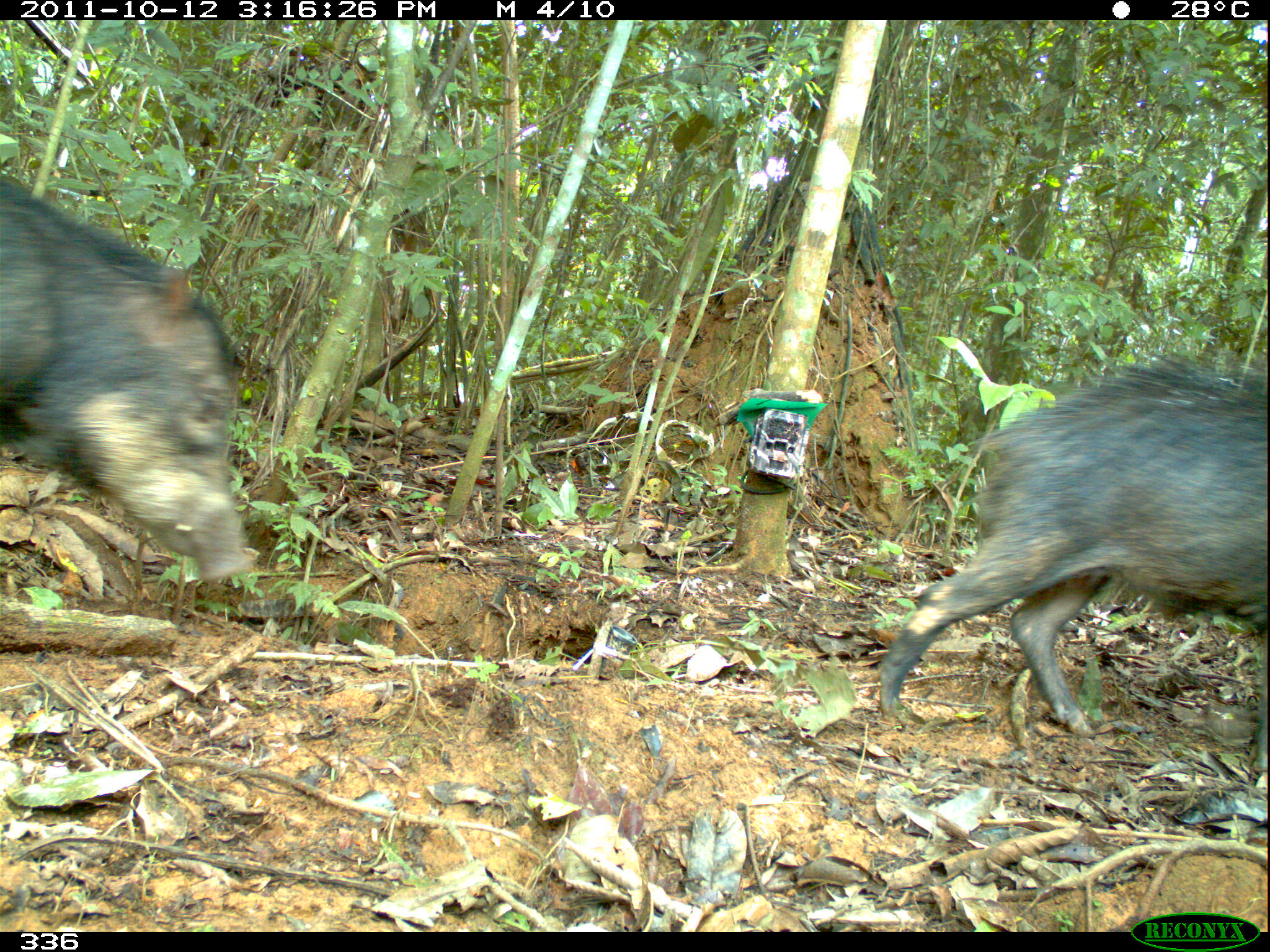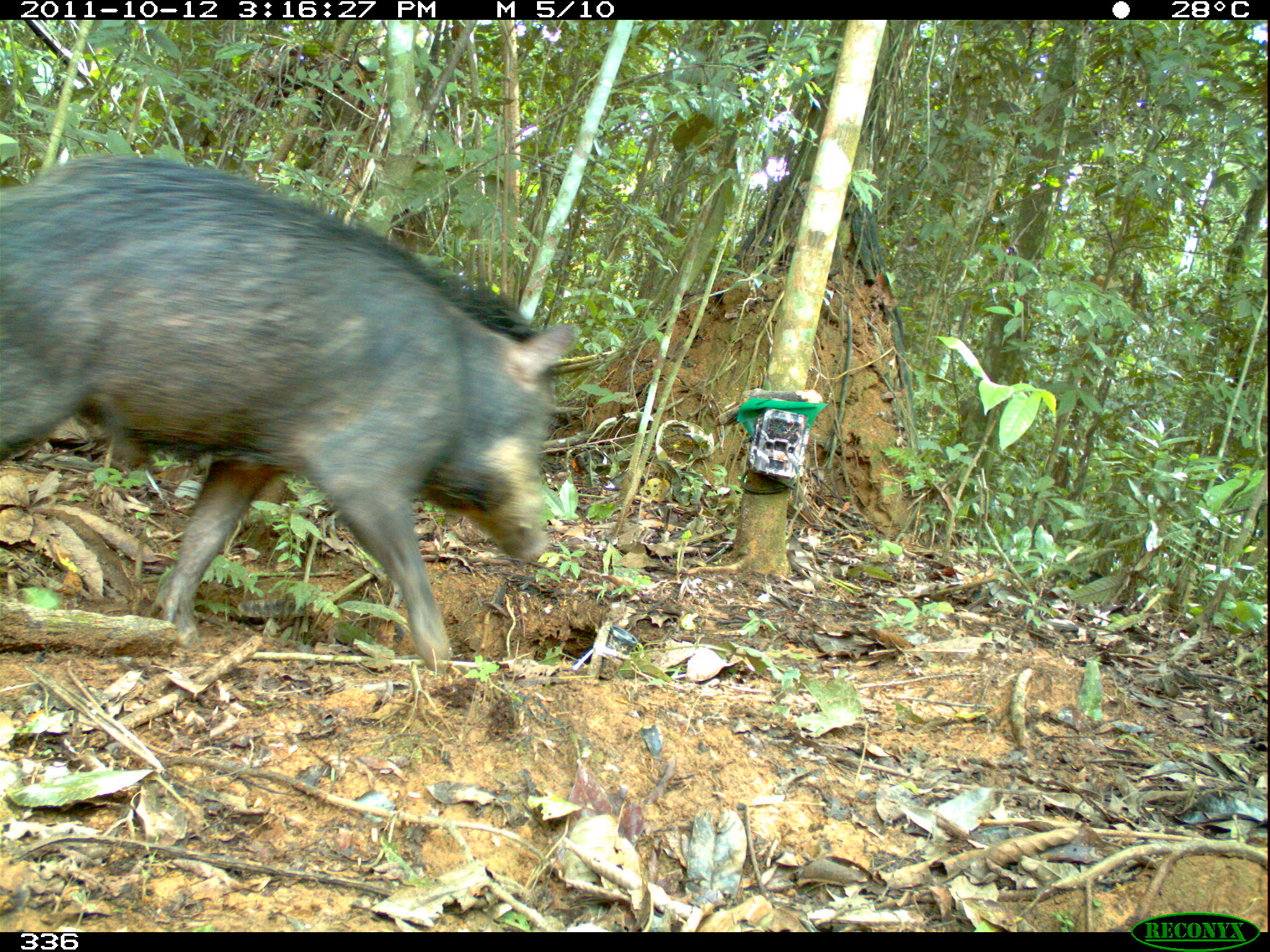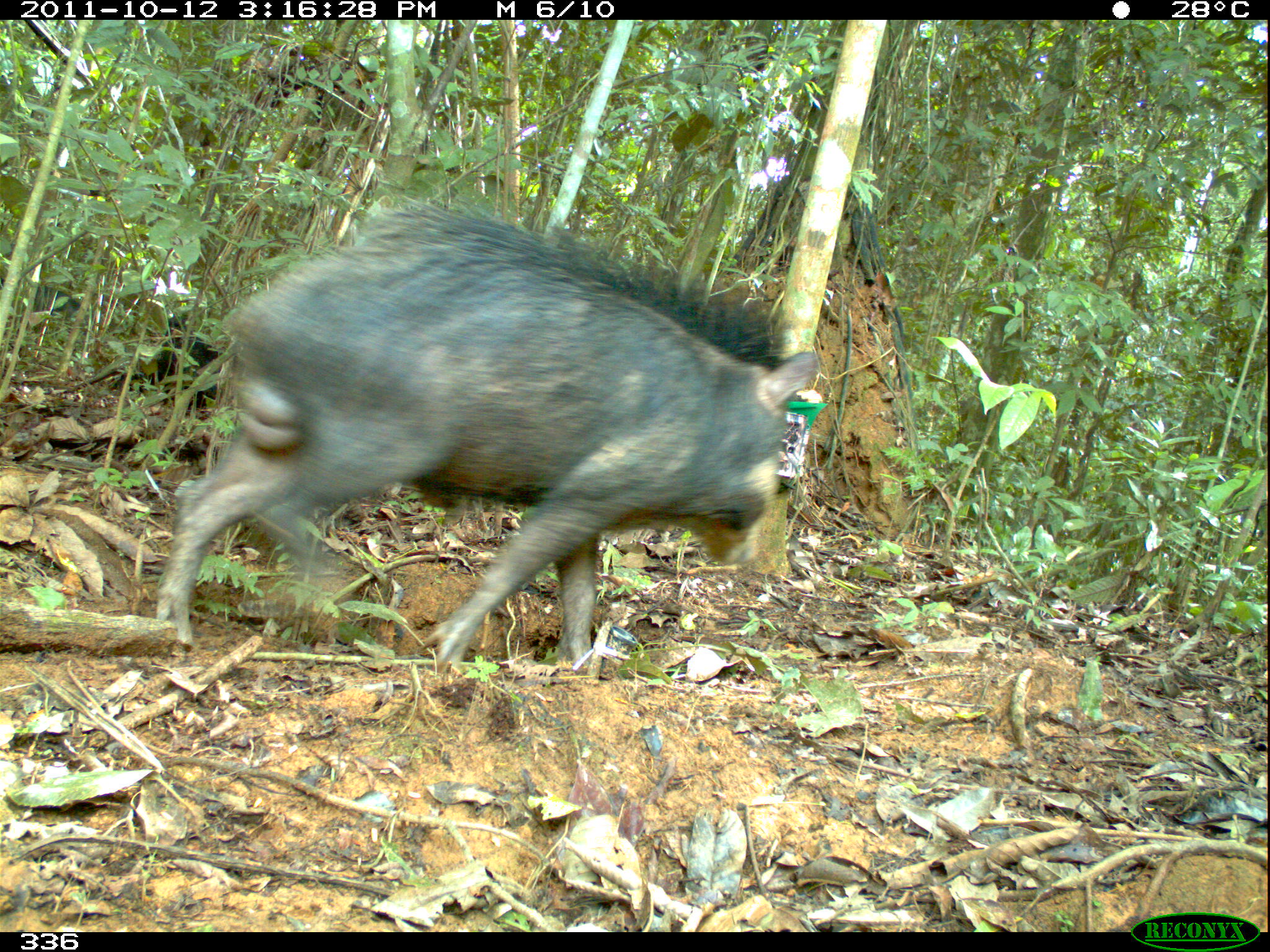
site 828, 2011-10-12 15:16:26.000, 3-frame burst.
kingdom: Animalia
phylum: Chordata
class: Mammalia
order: Artiodactyla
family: Tayassuidae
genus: Tayassu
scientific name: Tayassu pecari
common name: white-lipped peccary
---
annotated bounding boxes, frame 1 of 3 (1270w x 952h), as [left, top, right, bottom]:
tayassu pecari: [877, 352, 1270, 768]; [0, 171, 253, 581]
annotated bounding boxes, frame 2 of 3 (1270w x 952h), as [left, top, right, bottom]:
tayassu pecari: [0, 152, 577, 671]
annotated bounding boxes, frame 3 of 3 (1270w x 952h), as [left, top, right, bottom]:
tayassu pecari: [154, 200, 819, 674]